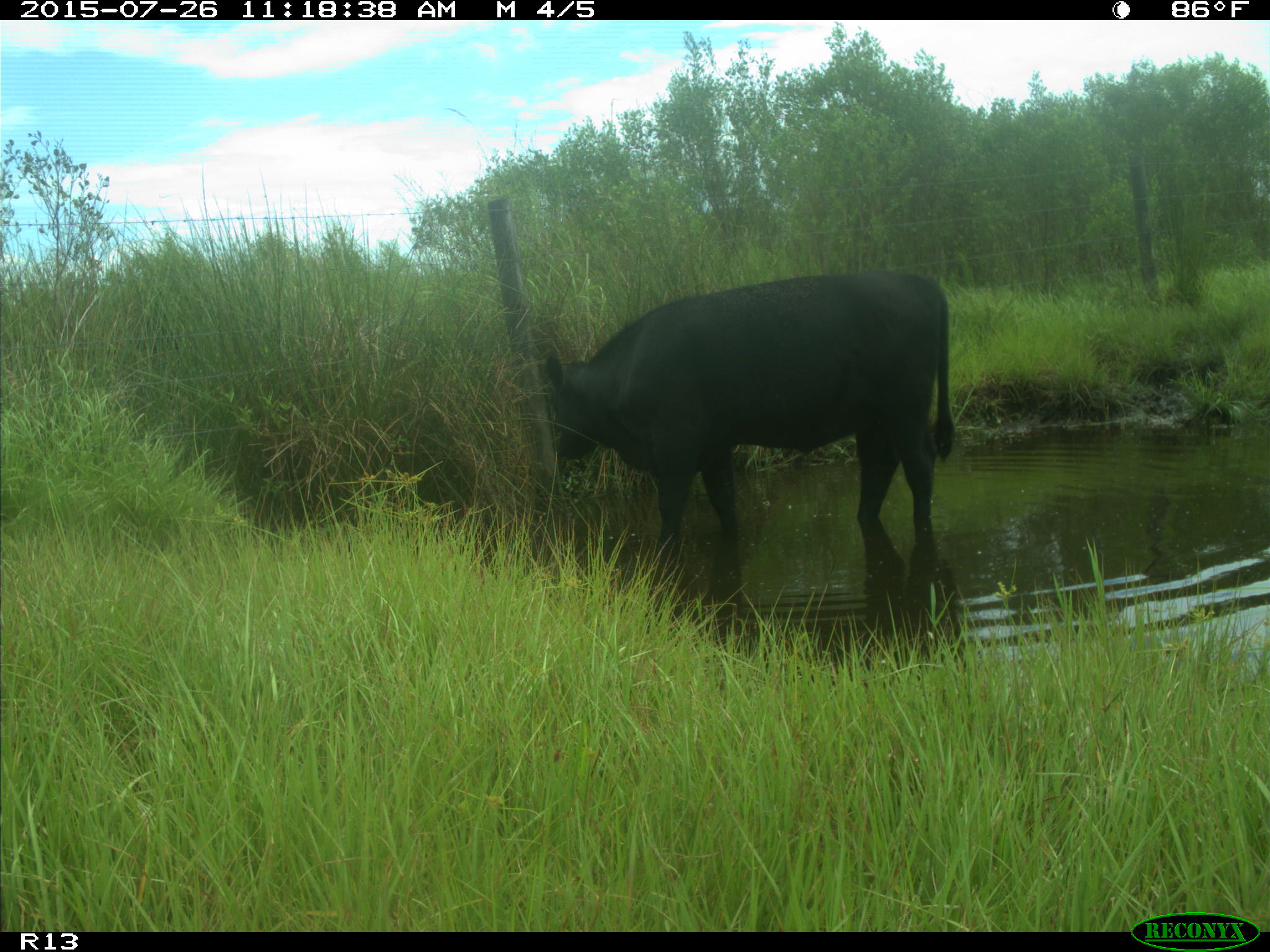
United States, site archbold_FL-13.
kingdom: Animalia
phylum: Chordata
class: Mammalia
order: Artiodactyla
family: Bovidae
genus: Bos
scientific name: Bos taurus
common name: domestic cow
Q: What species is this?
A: Bos taurus (domestic cow).